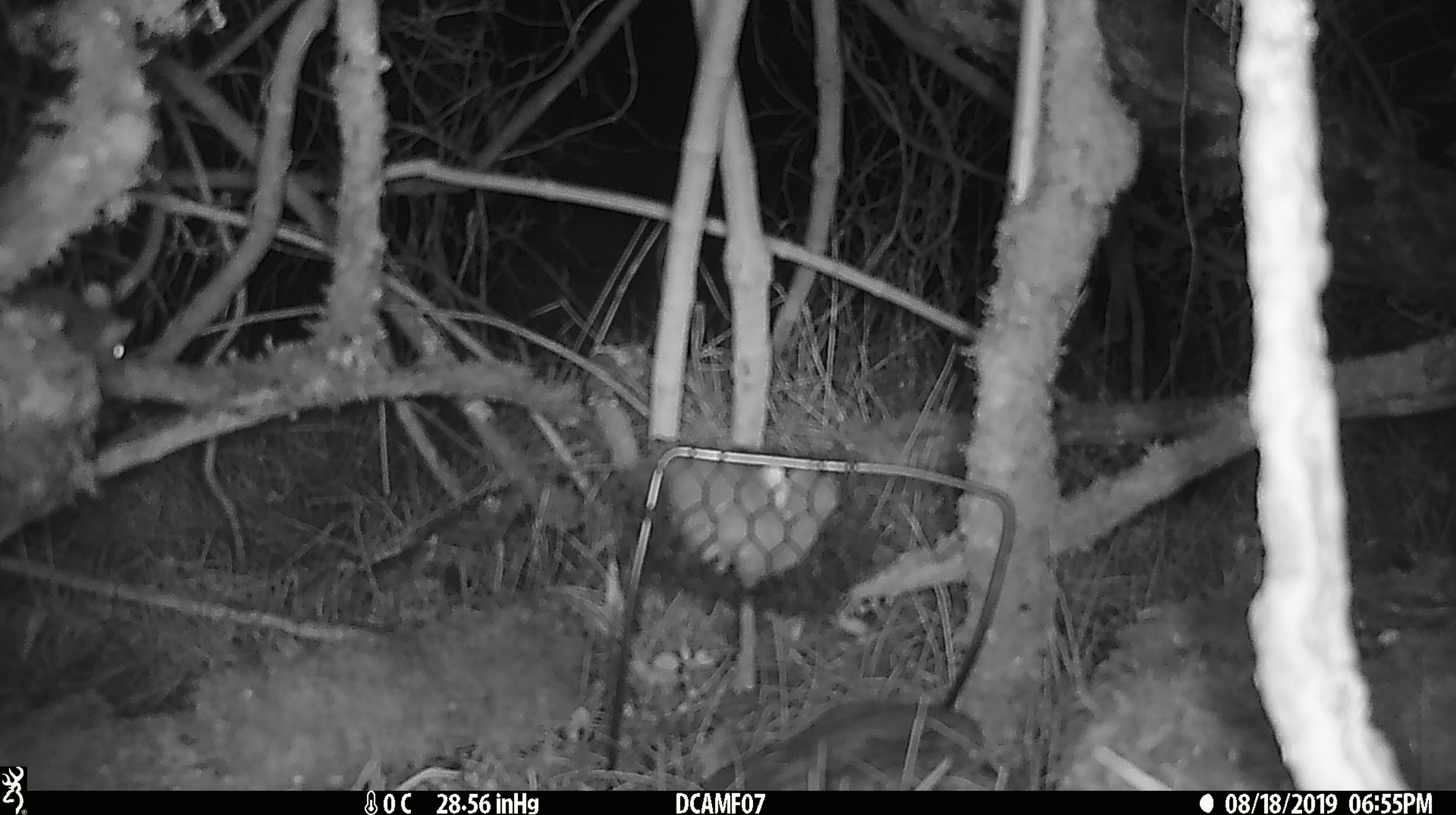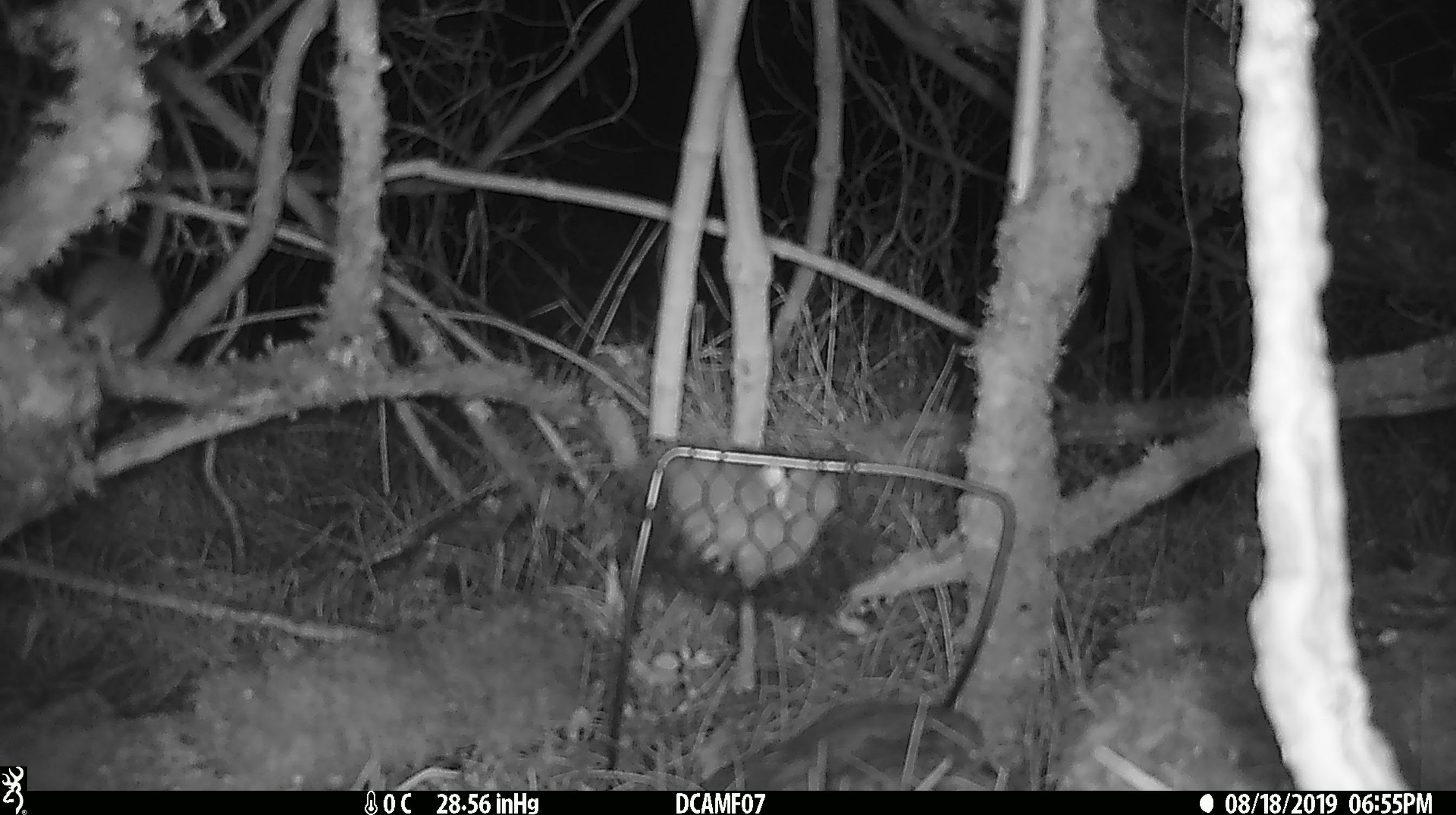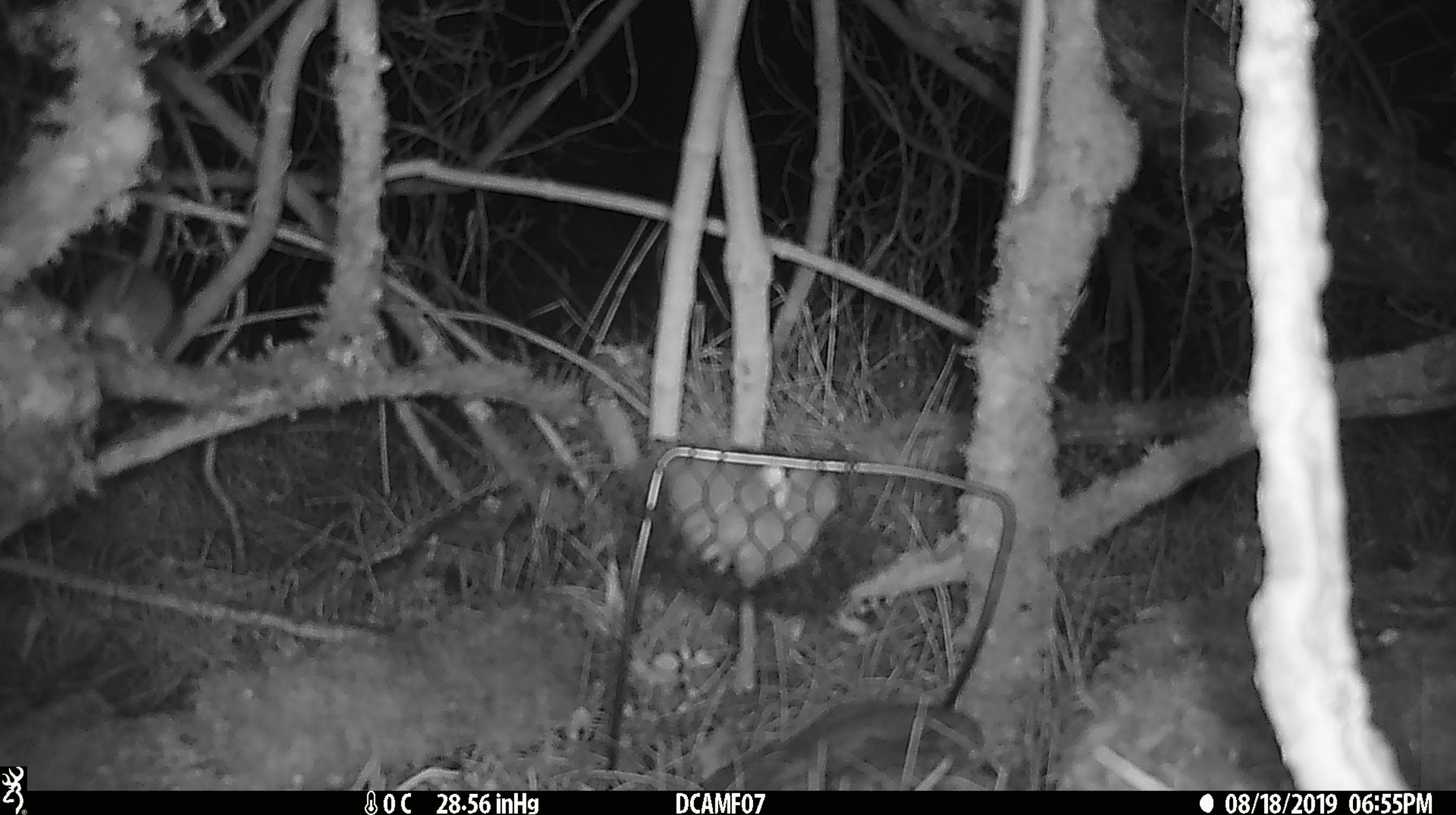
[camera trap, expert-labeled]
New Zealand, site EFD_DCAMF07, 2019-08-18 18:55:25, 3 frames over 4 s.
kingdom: Animalia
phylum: Chordata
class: Mammalia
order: Rodentia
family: Muridae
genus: Mus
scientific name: Mus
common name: mouse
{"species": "mouse (Mus)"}